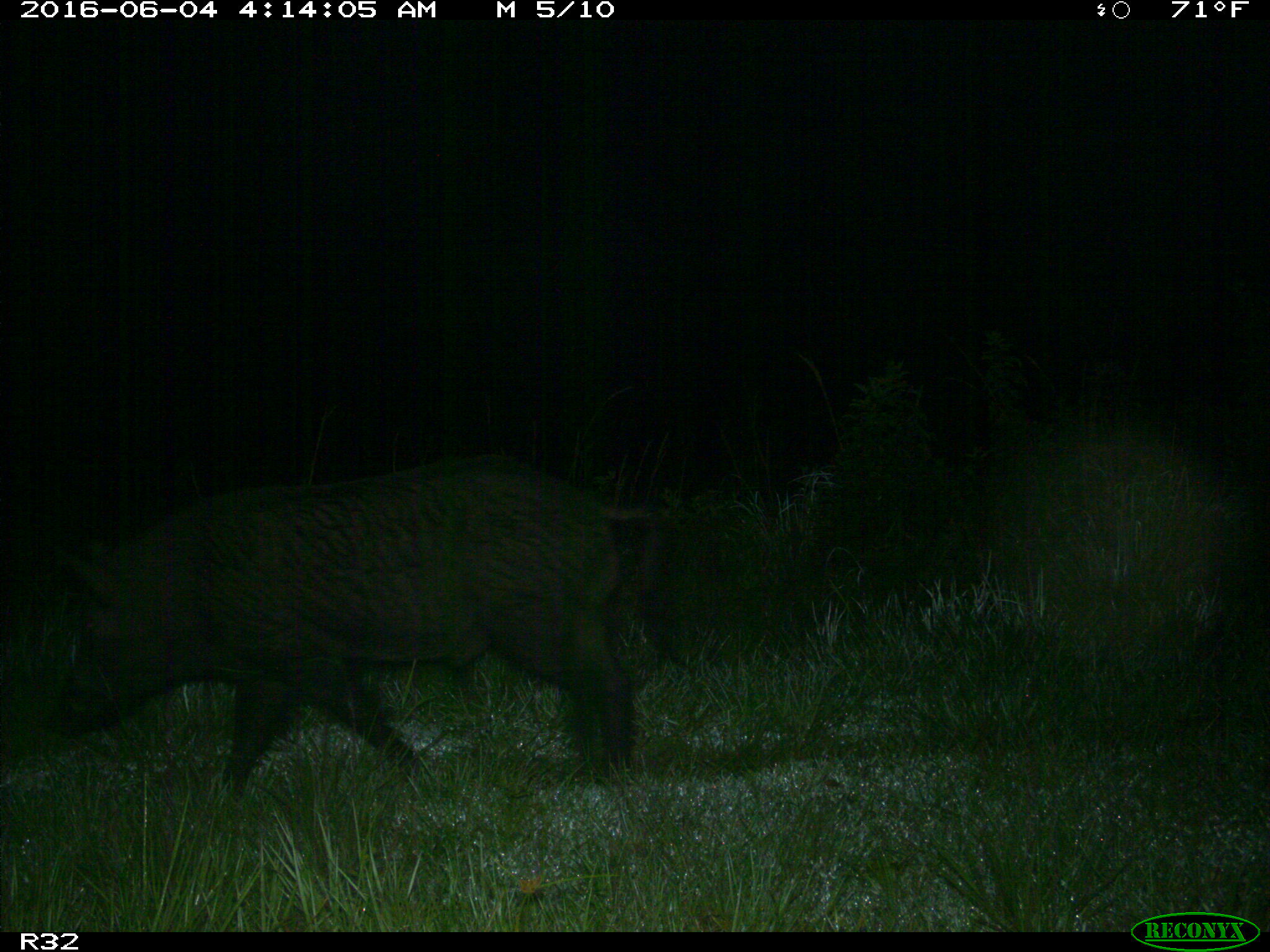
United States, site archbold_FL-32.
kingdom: Animalia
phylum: Chordata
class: Mammalia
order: Artiodactyla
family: Suidae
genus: Sus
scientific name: Sus scrofa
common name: wild boar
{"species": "Sus scrofa (wild boar)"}